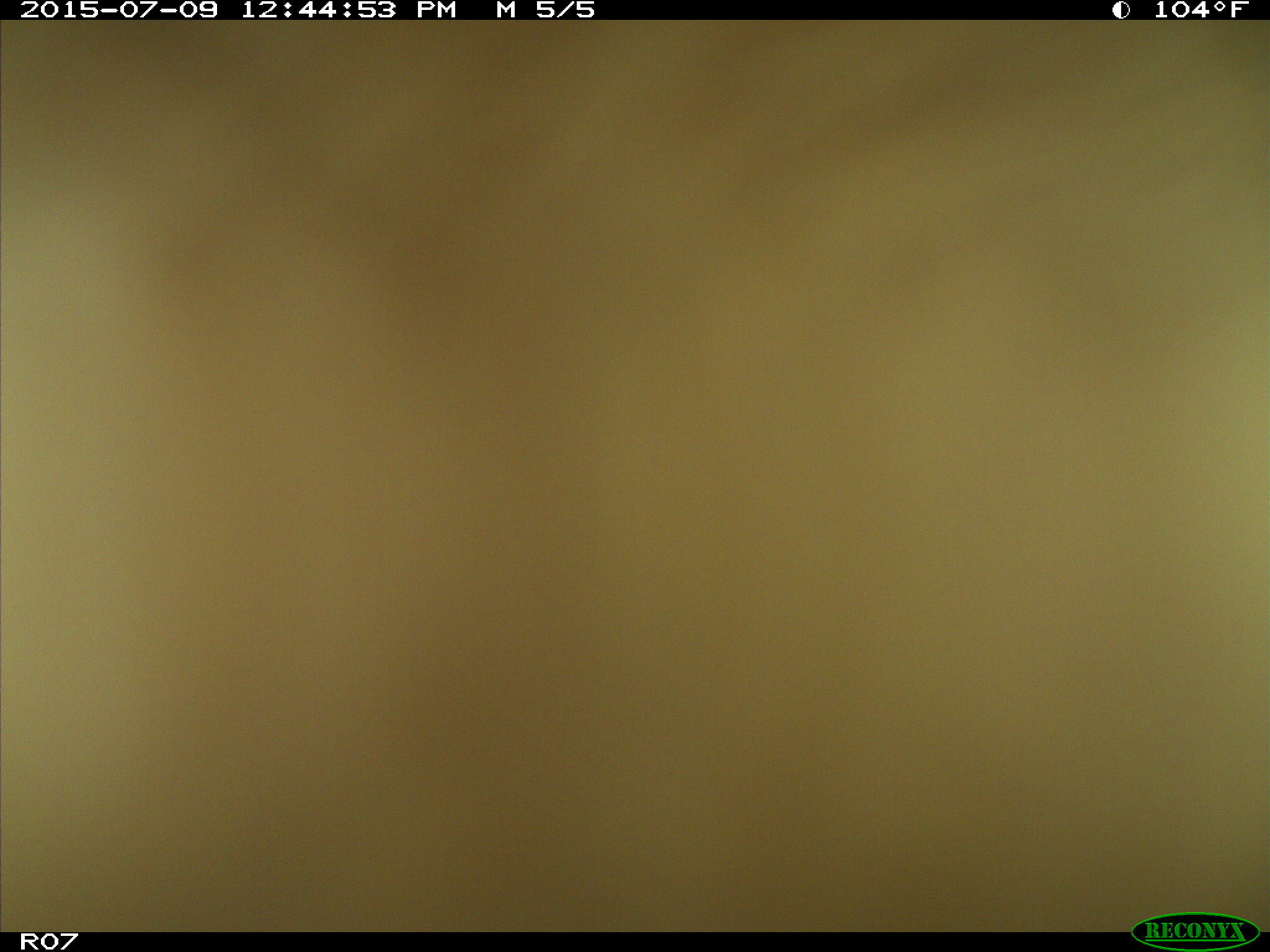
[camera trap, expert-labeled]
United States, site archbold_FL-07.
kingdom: Animalia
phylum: Chordata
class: Mammalia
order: Artiodactyla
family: Bovidae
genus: Bos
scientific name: Bos taurus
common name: domestic cow